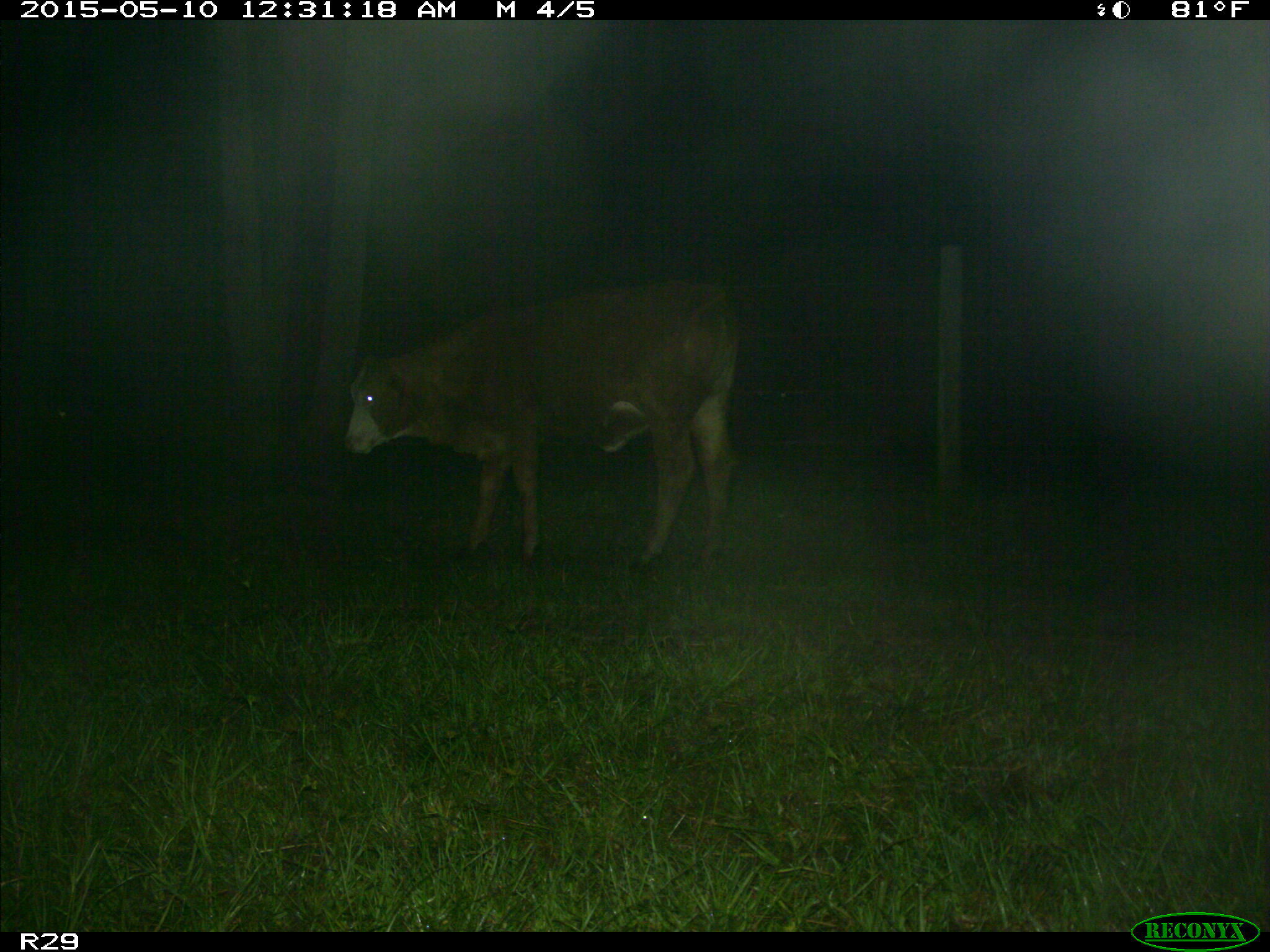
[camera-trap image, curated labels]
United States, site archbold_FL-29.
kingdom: Animalia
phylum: Chordata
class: Mammalia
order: Artiodactyla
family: Bovidae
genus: Bos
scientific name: Bos taurus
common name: domestic cow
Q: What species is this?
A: Bos taurus (domestic cow).